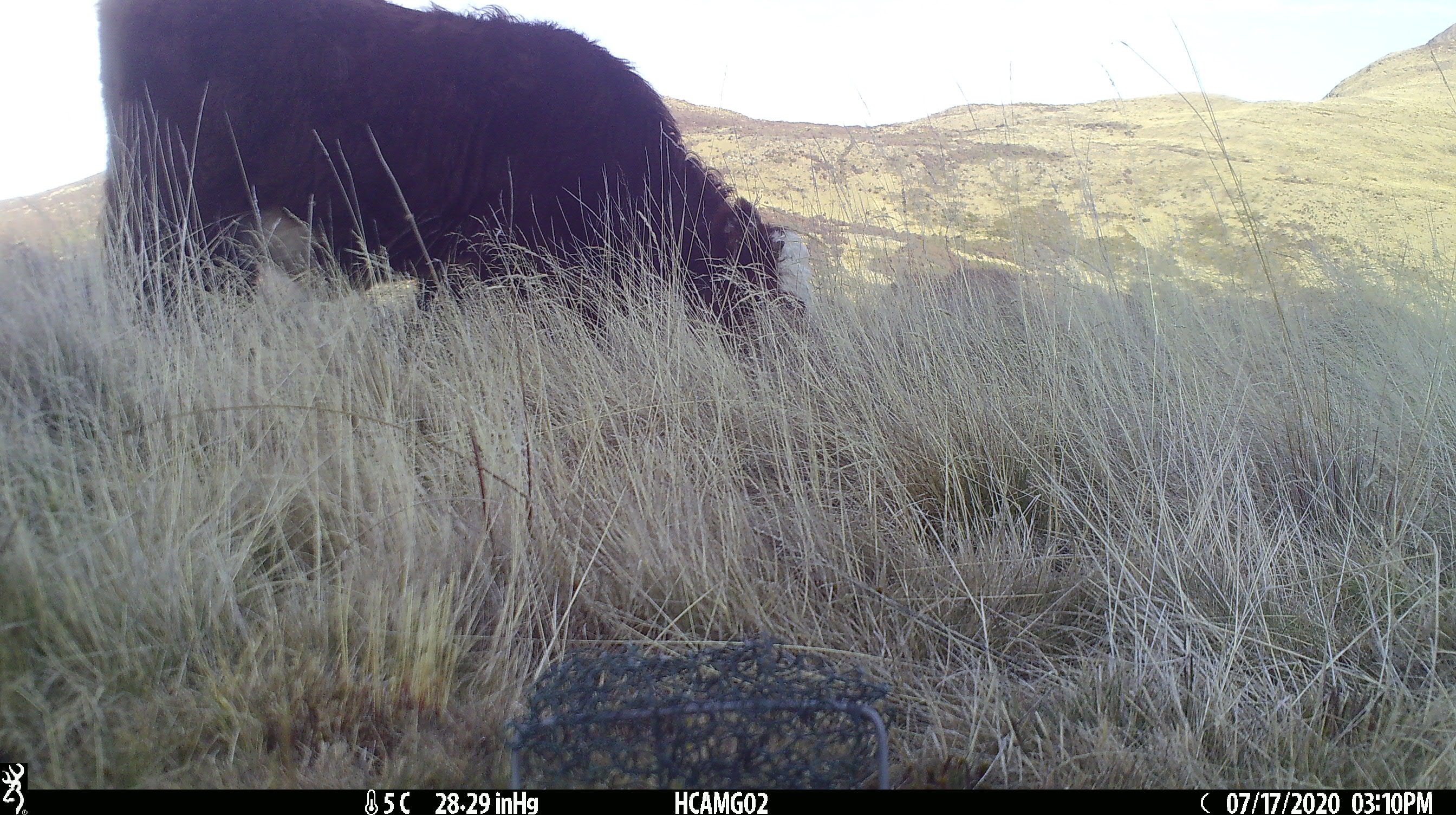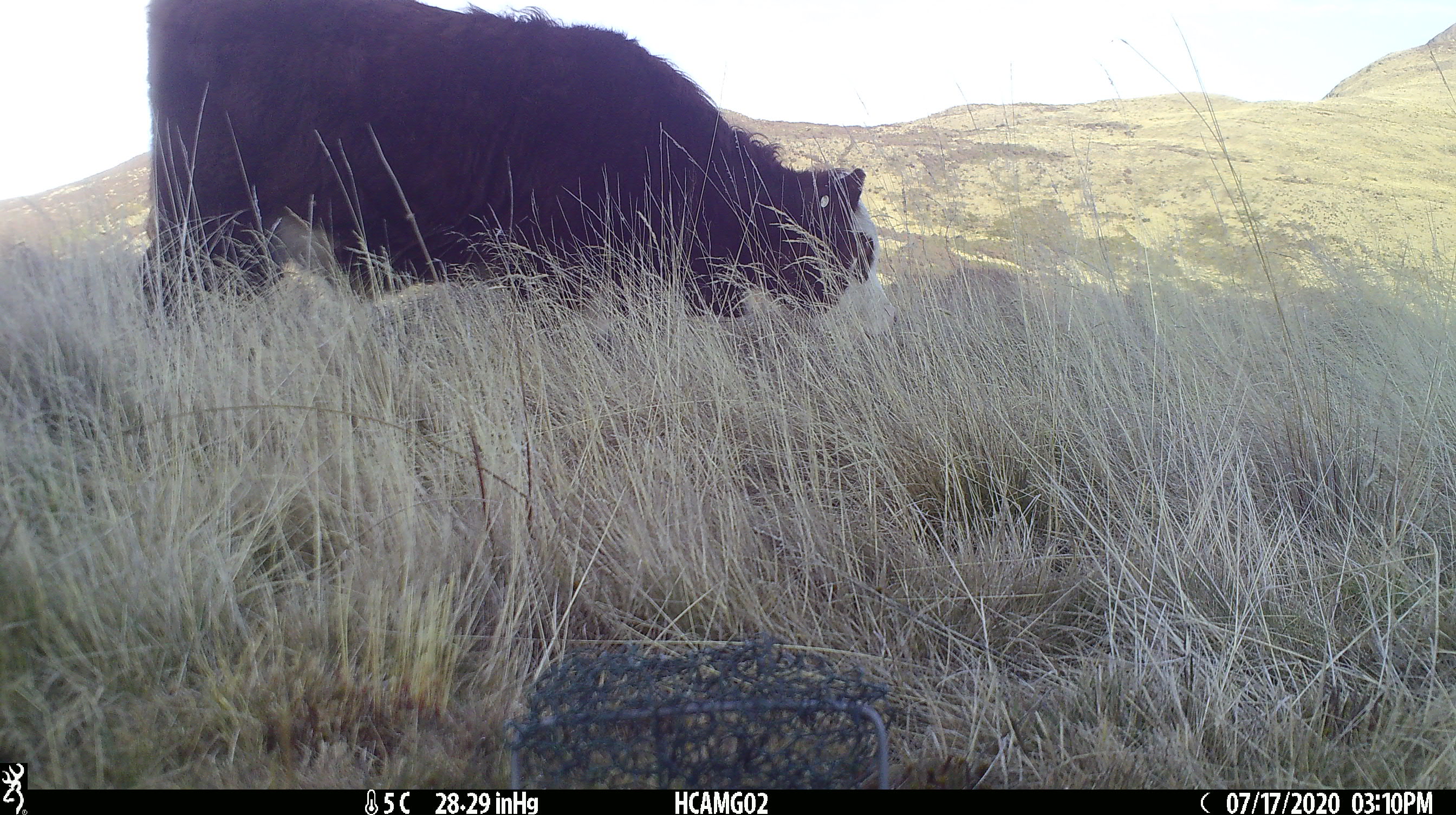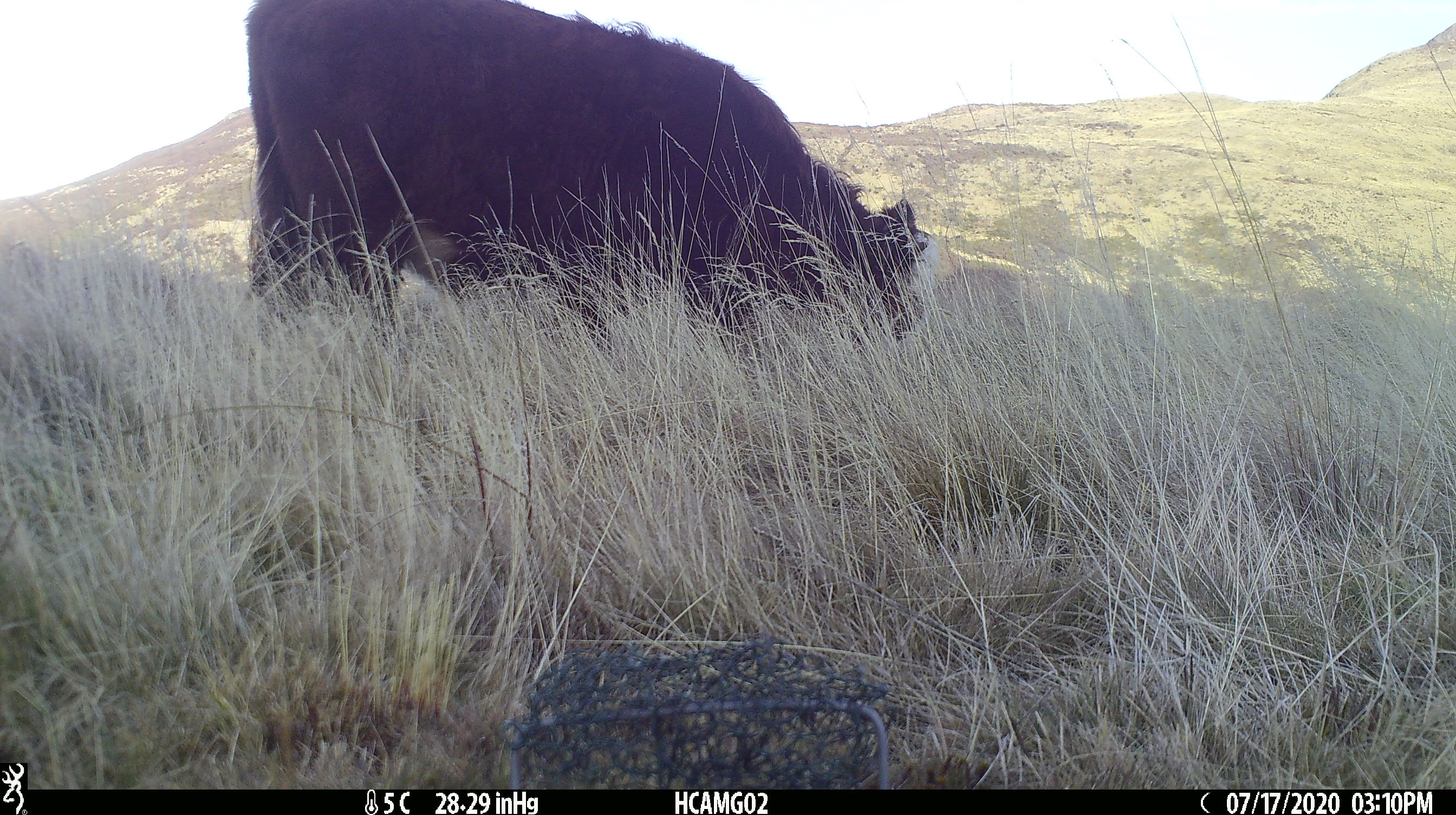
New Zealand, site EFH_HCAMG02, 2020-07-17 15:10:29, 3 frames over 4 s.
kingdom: Animalia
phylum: Chordata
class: Mammalia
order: Artiodactyla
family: Bovidae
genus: Bos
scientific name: Bos taurus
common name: domestic cow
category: cow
Cow (domestic cow) (Bos taurus).